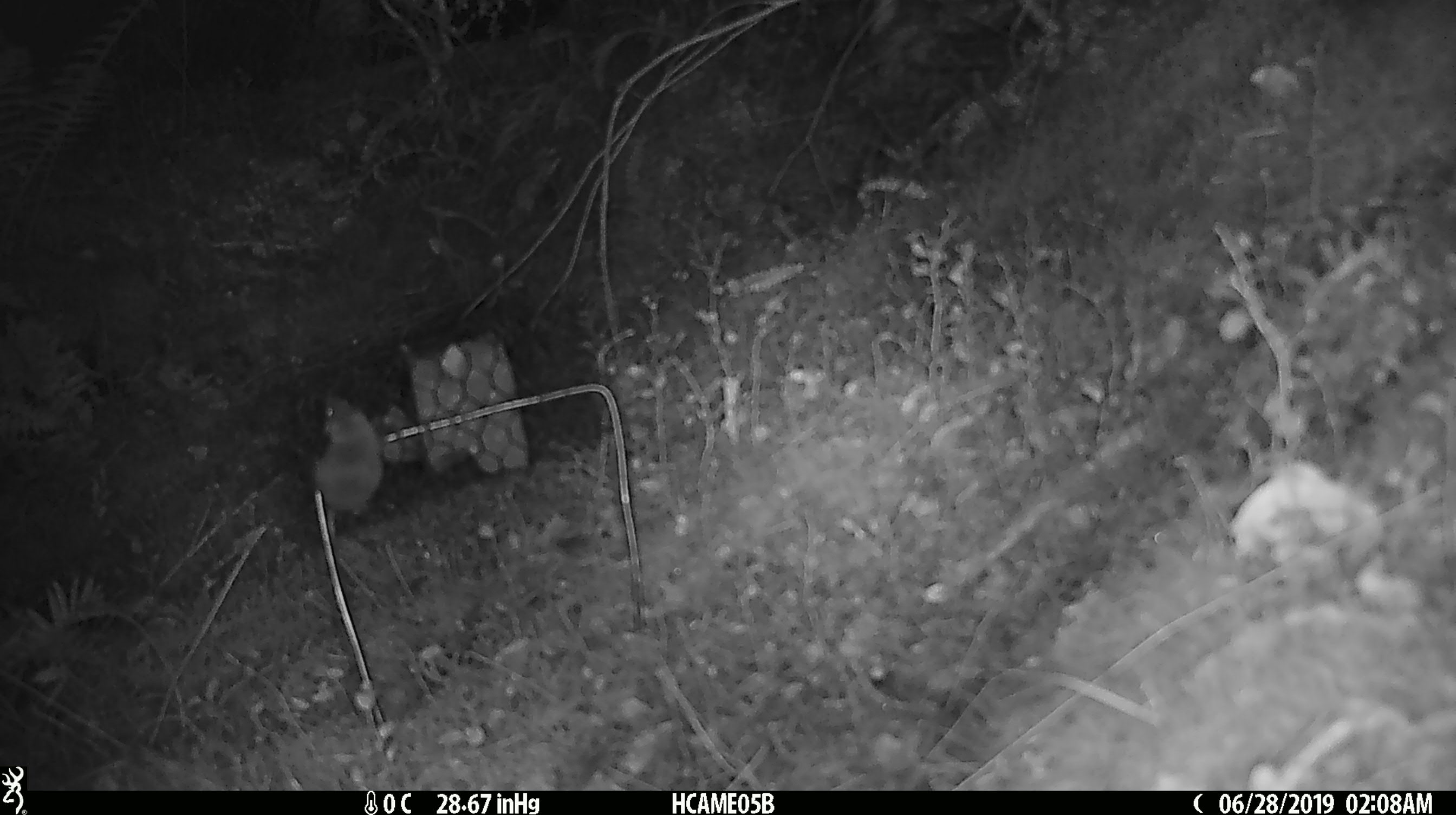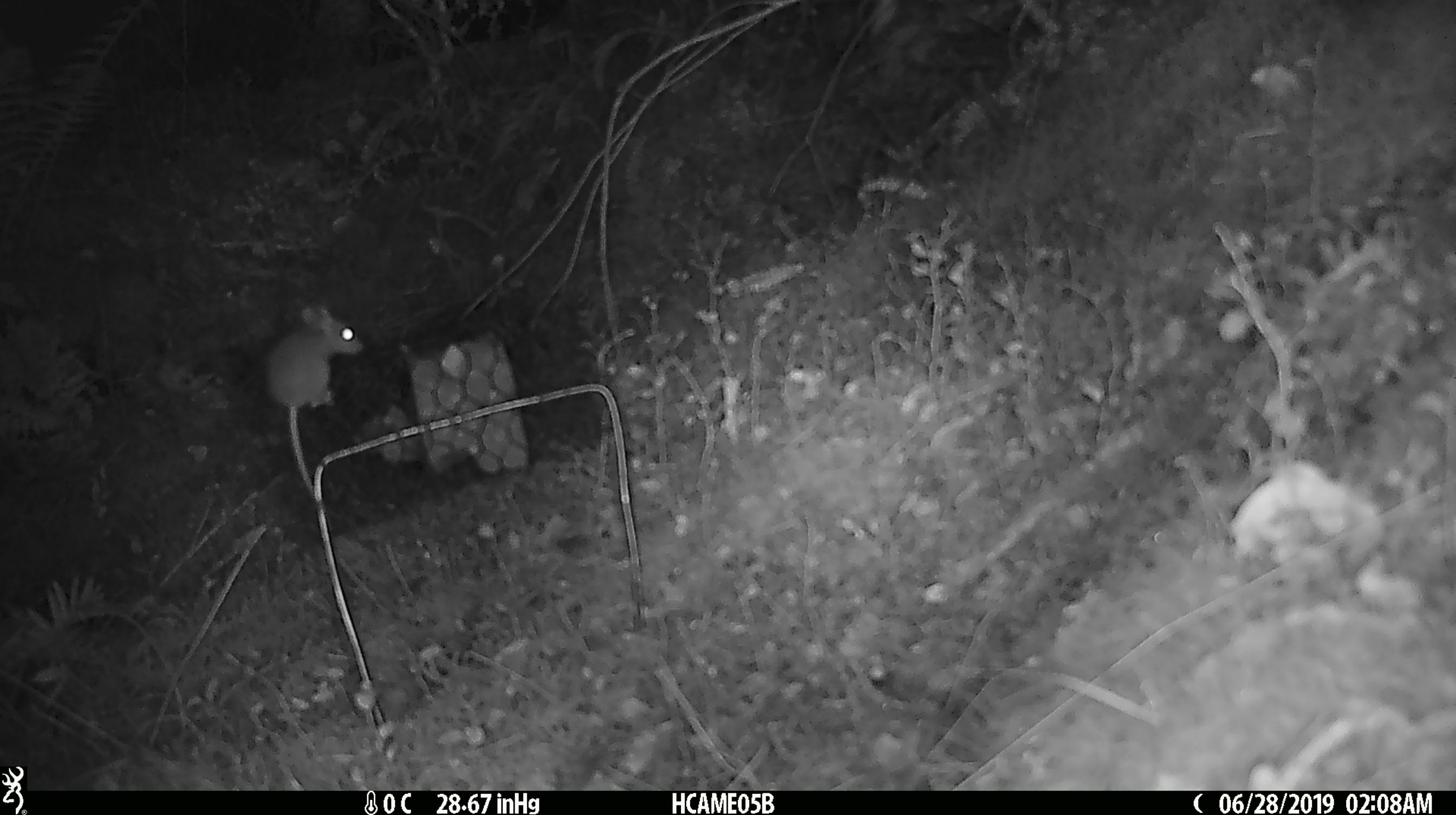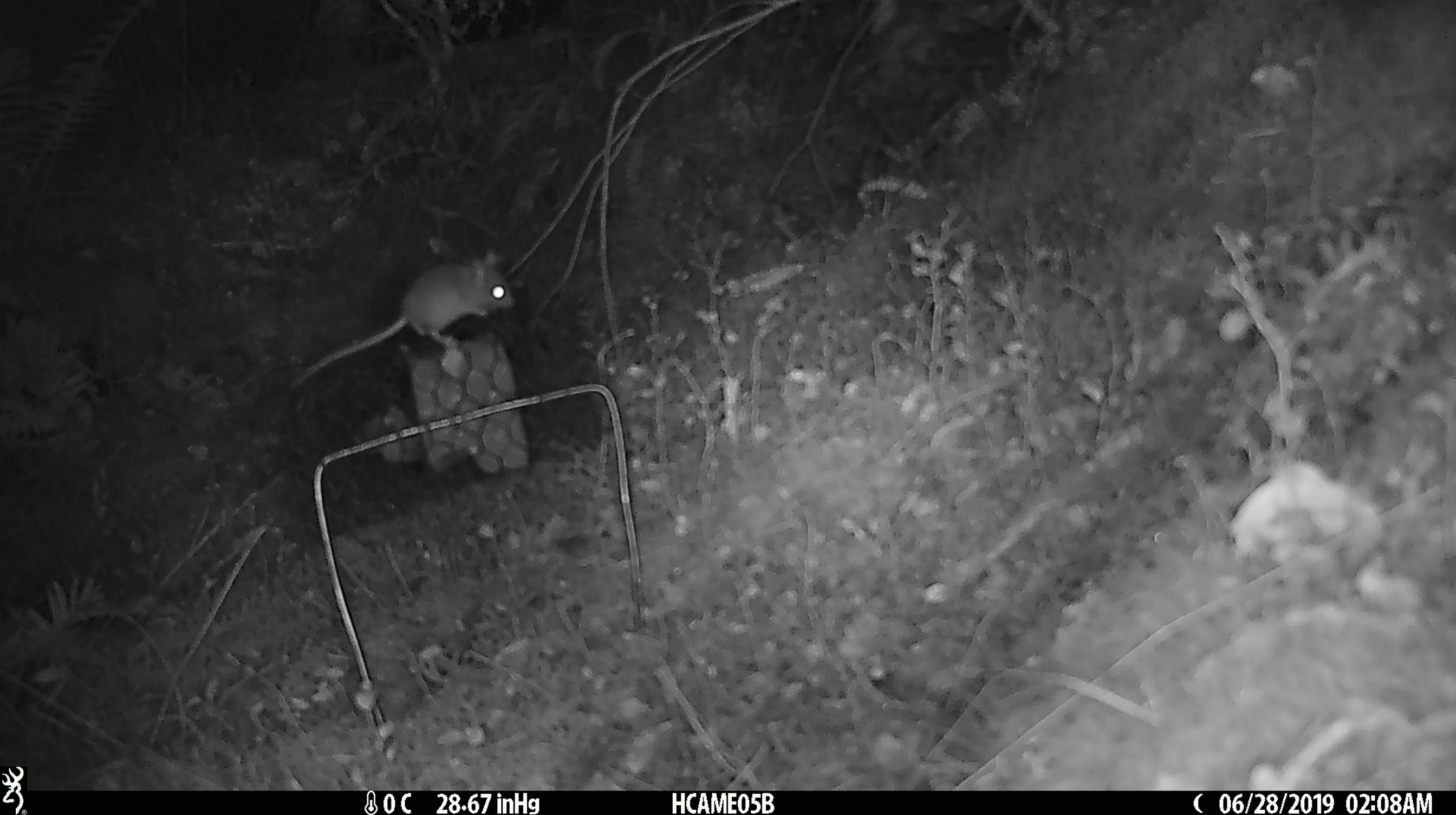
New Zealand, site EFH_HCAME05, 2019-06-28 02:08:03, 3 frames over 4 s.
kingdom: Animalia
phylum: Chordata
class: Mammalia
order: Rodentia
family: Muridae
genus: Mus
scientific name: Mus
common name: mouse